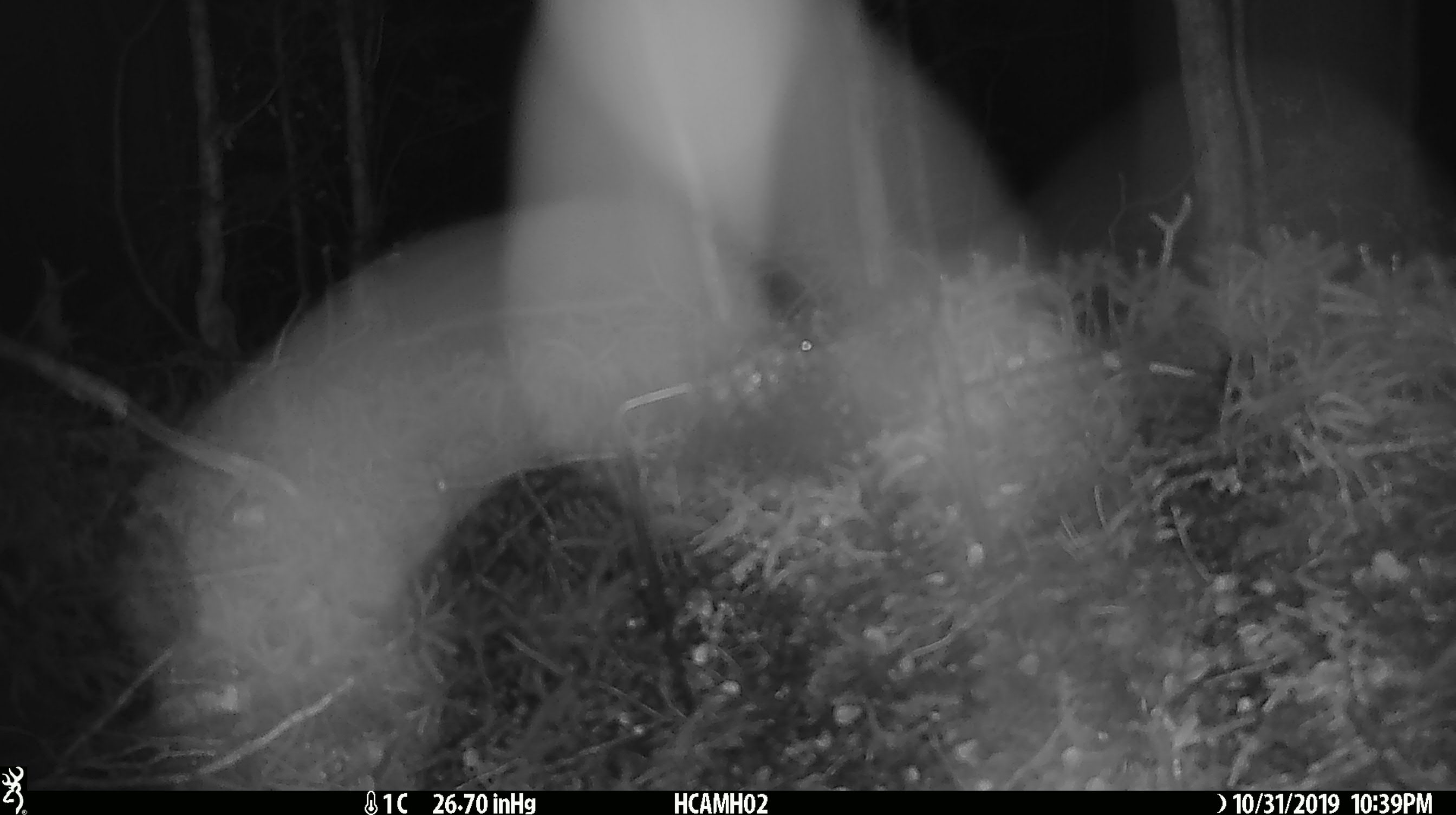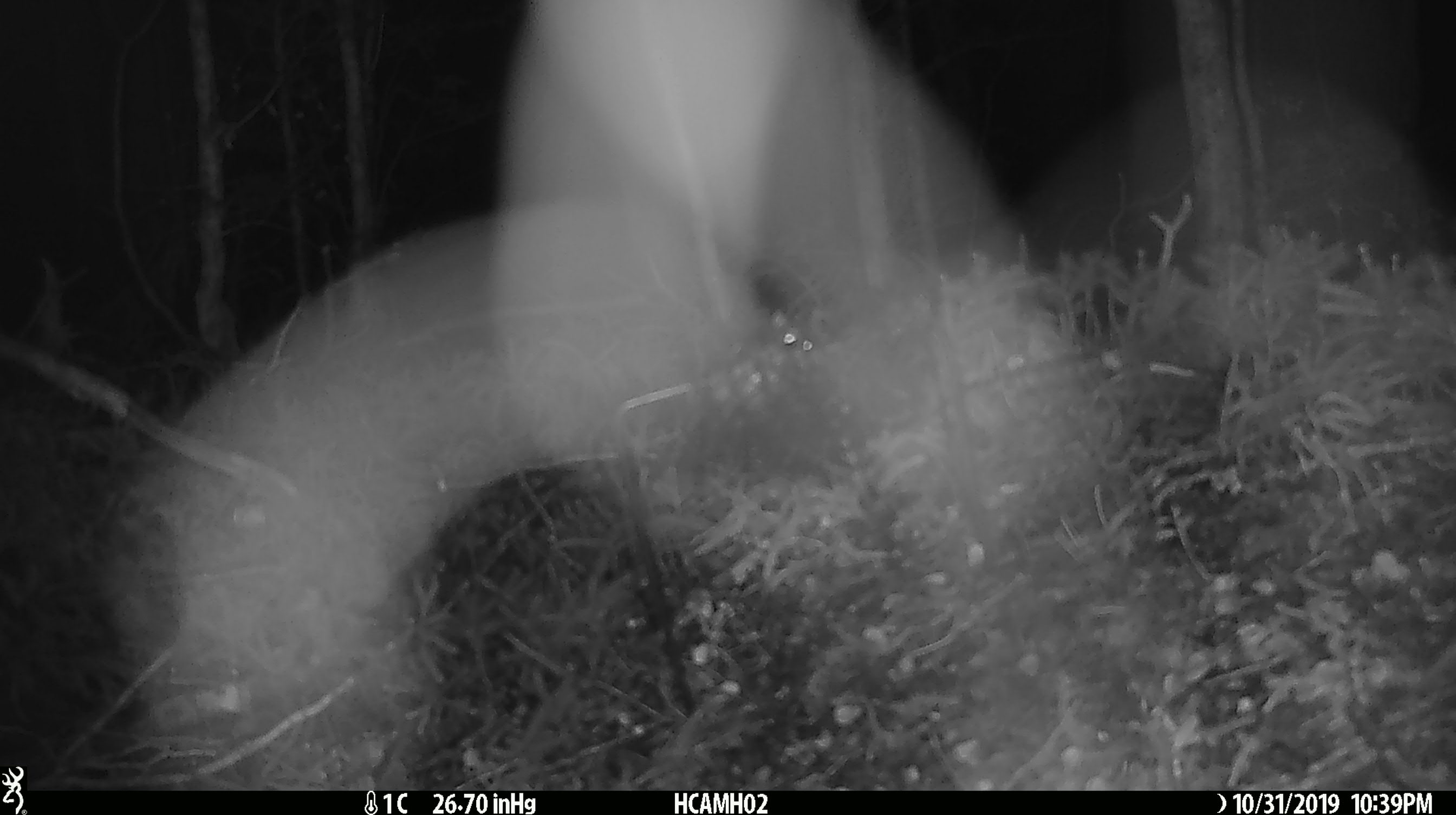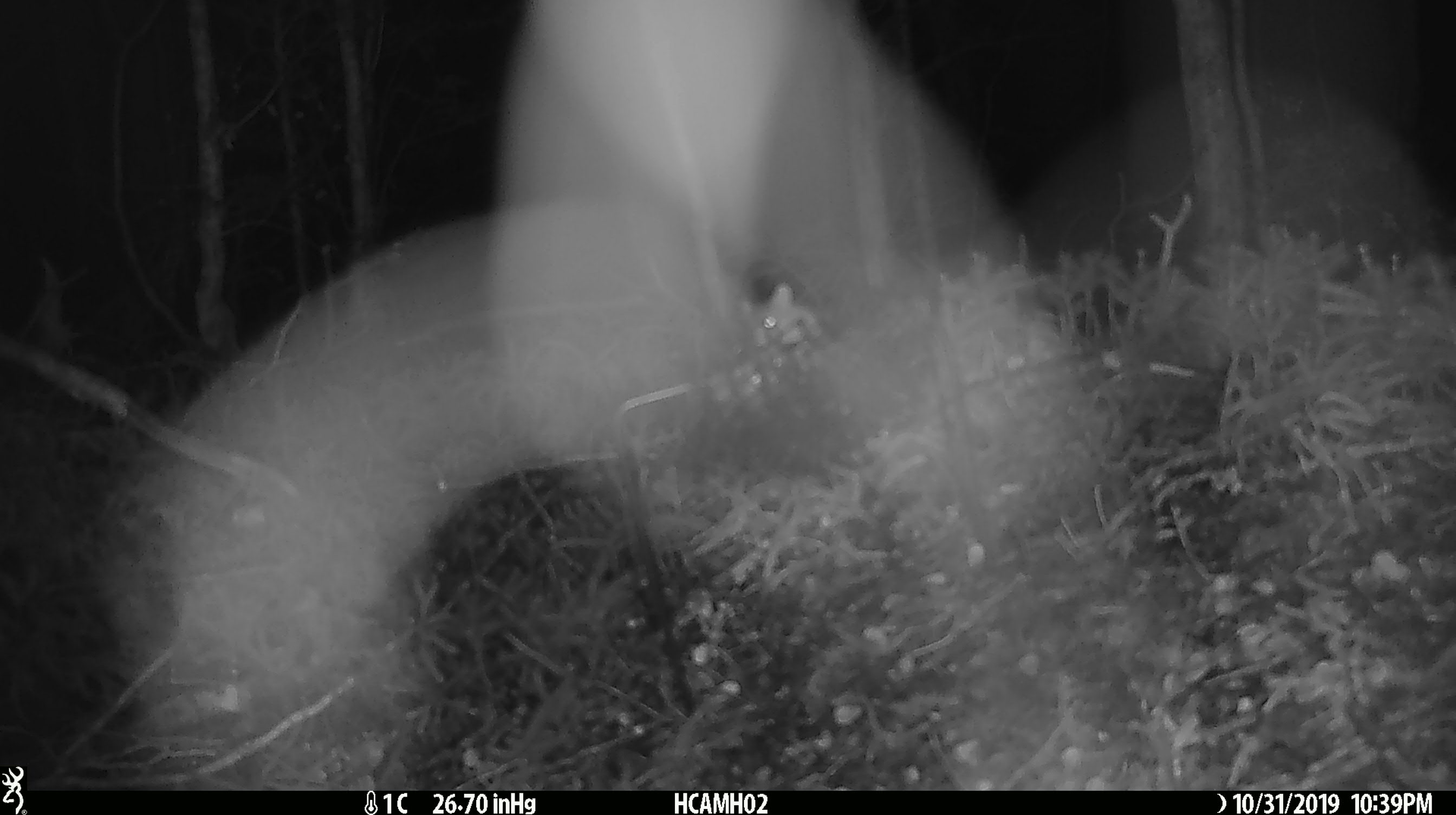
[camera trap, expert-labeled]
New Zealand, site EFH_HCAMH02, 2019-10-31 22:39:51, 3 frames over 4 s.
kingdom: Animalia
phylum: Chordata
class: Mammalia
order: Rodentia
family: Muridae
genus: Mus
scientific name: Mus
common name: mouse